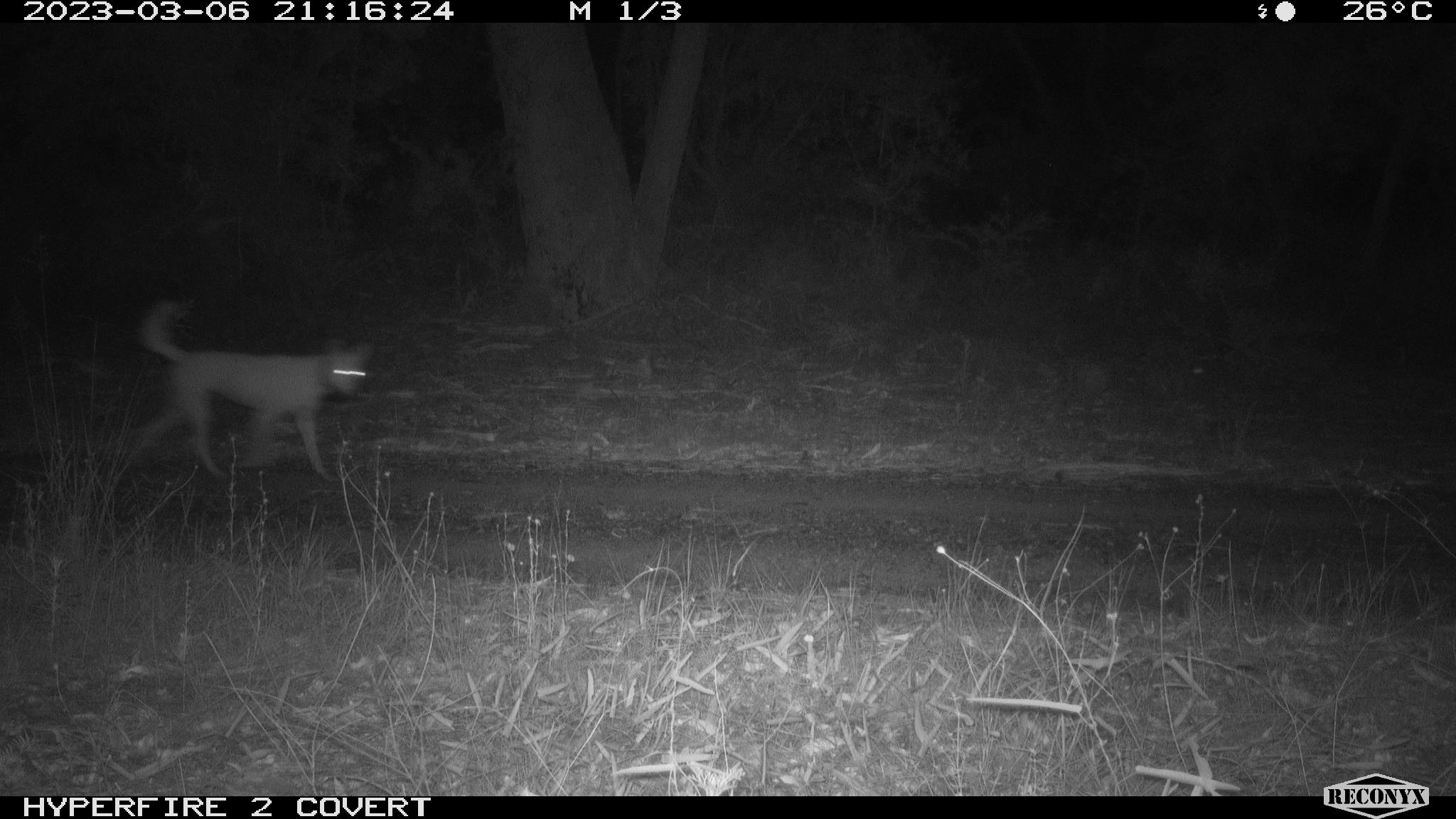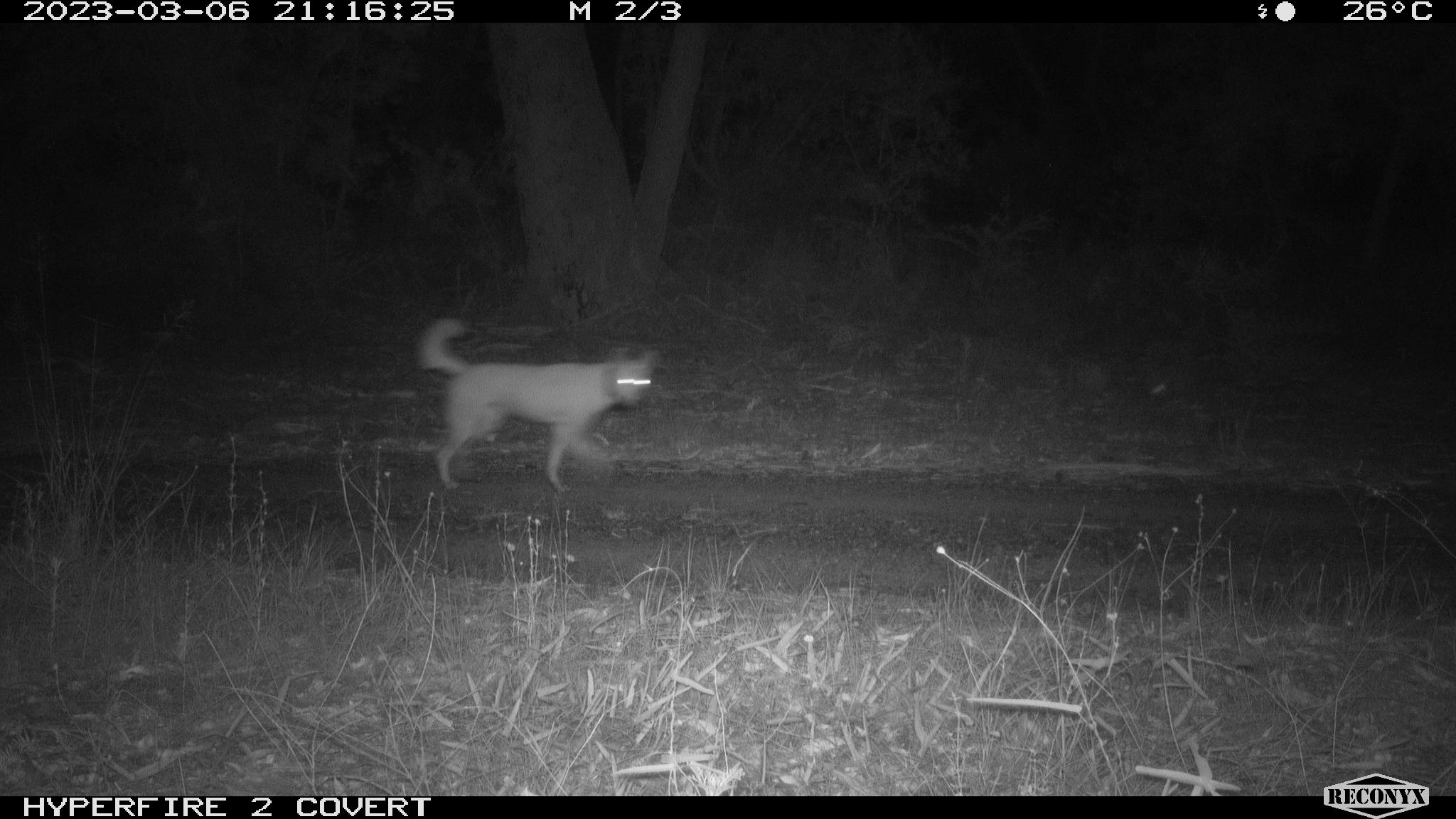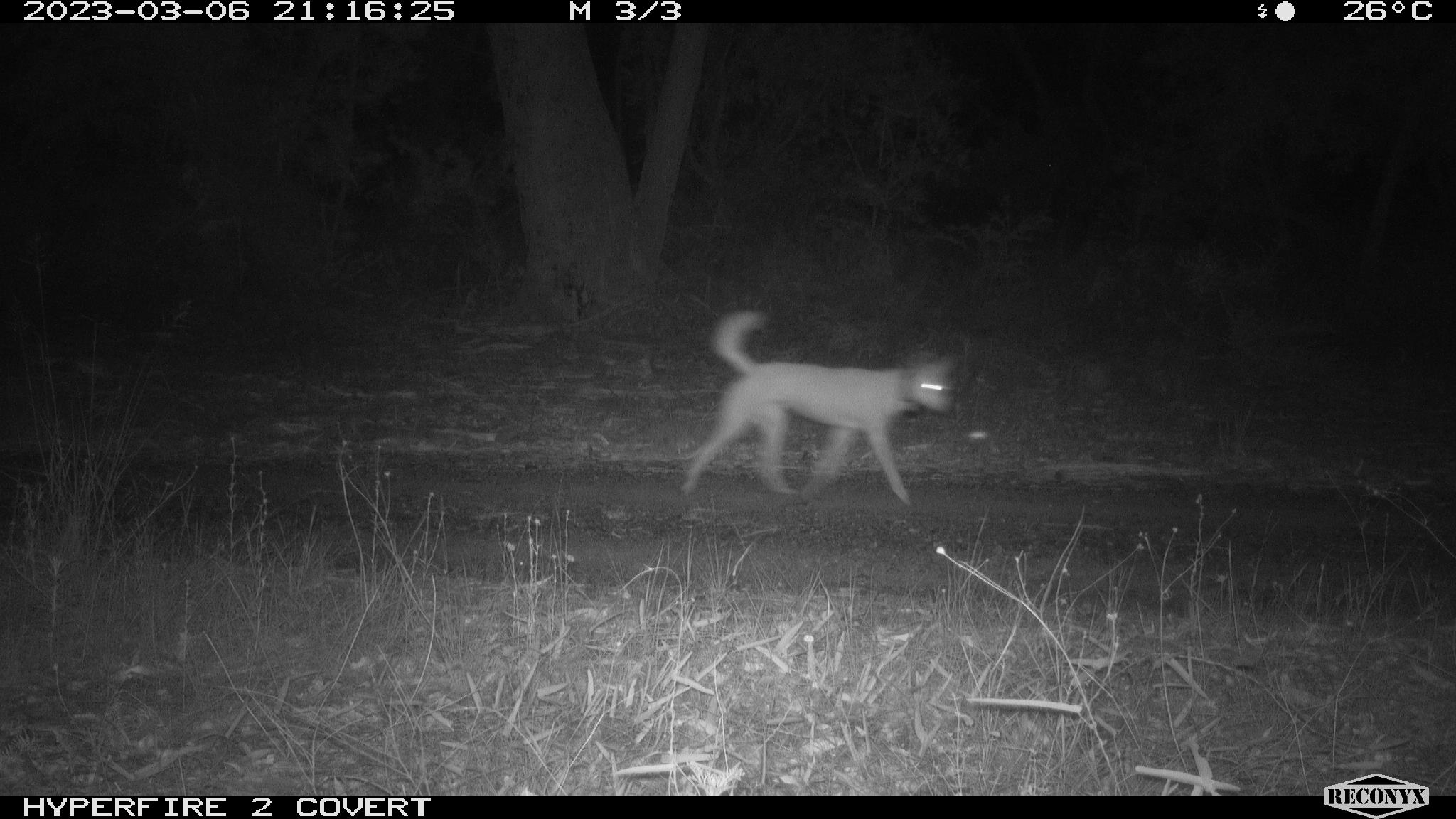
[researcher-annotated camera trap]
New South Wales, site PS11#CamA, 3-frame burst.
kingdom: Animalia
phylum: Chordata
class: Mammalia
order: Carnivora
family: Canidae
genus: Canis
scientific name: Canis familiaris dingo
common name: dingo